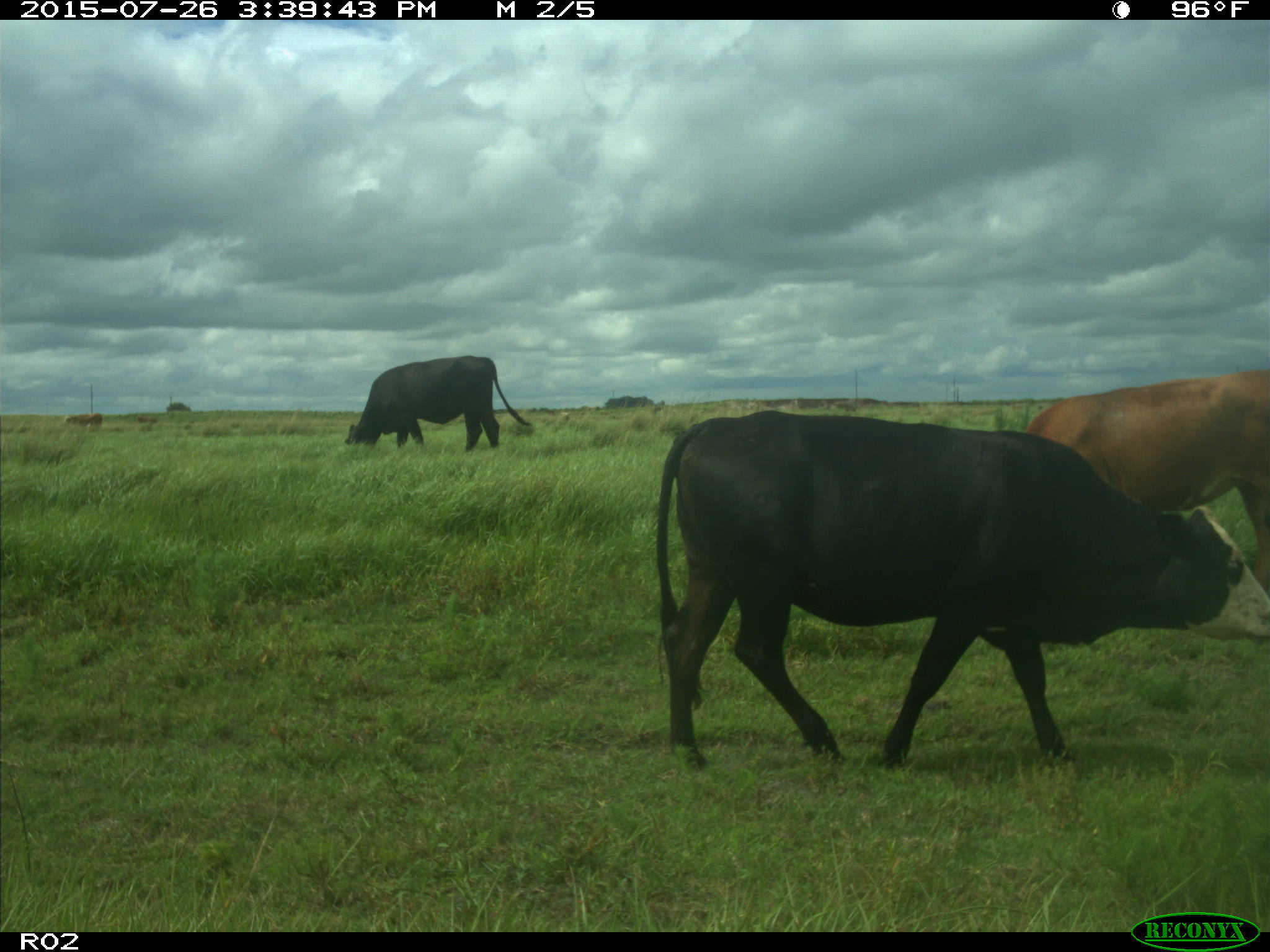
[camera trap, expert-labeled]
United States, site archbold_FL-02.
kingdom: Animalia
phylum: Chordata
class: Mammalia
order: Artiodactyla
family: Bovidae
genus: Bos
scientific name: Bos taurus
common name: domestic cow